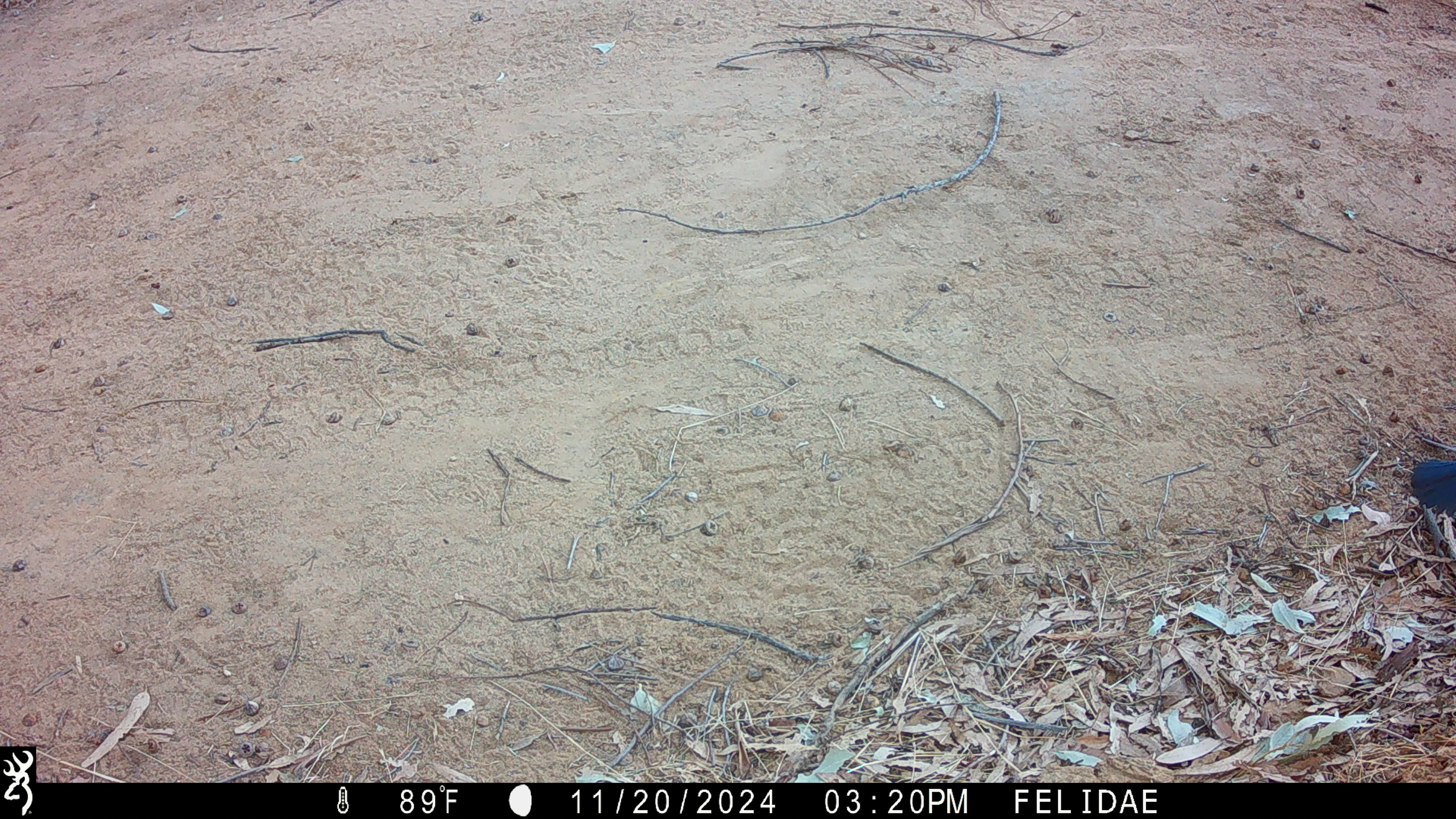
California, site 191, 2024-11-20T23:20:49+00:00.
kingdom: Animalia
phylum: Chordata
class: Aves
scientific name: Aves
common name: bird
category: unknown bird